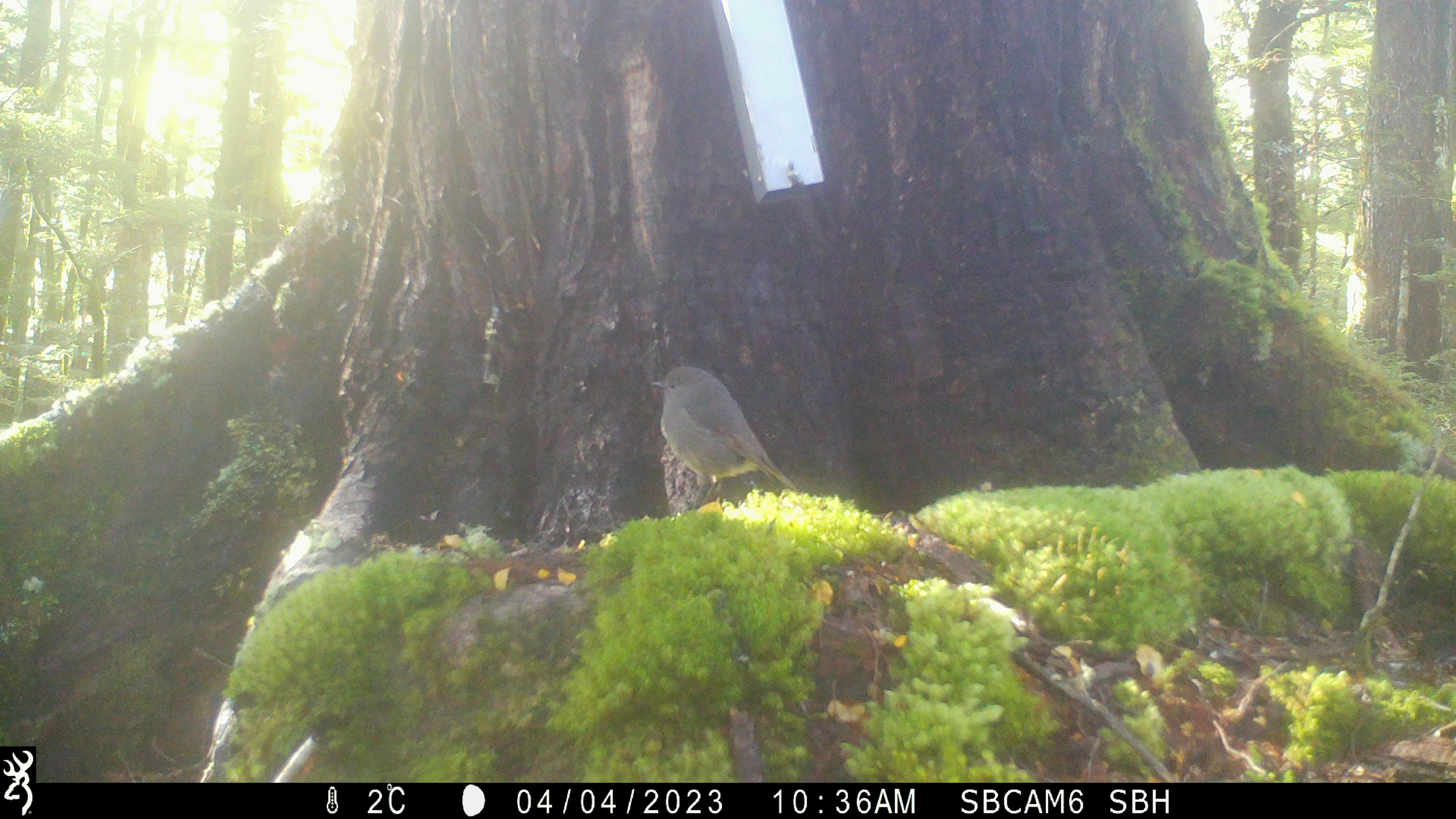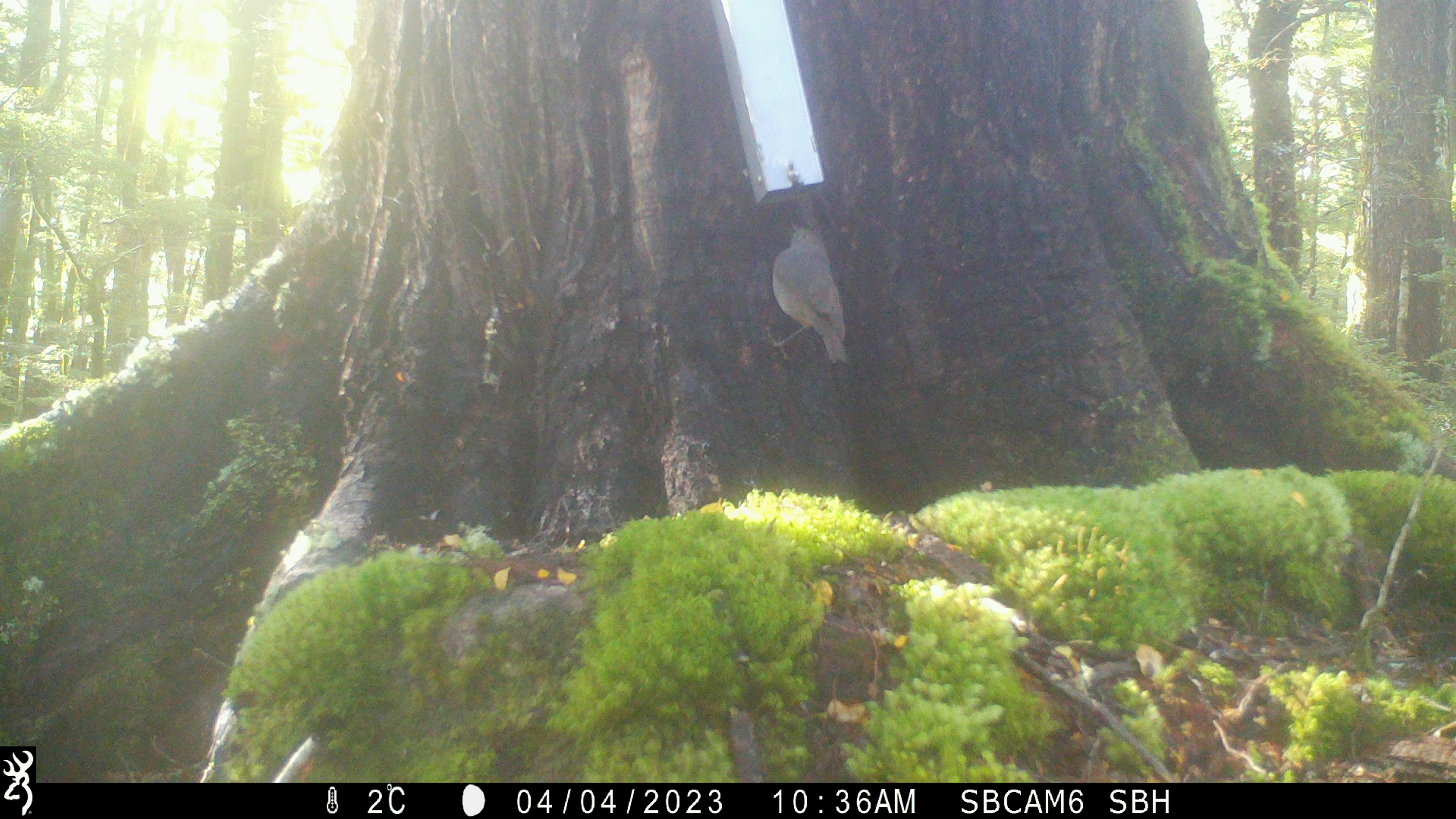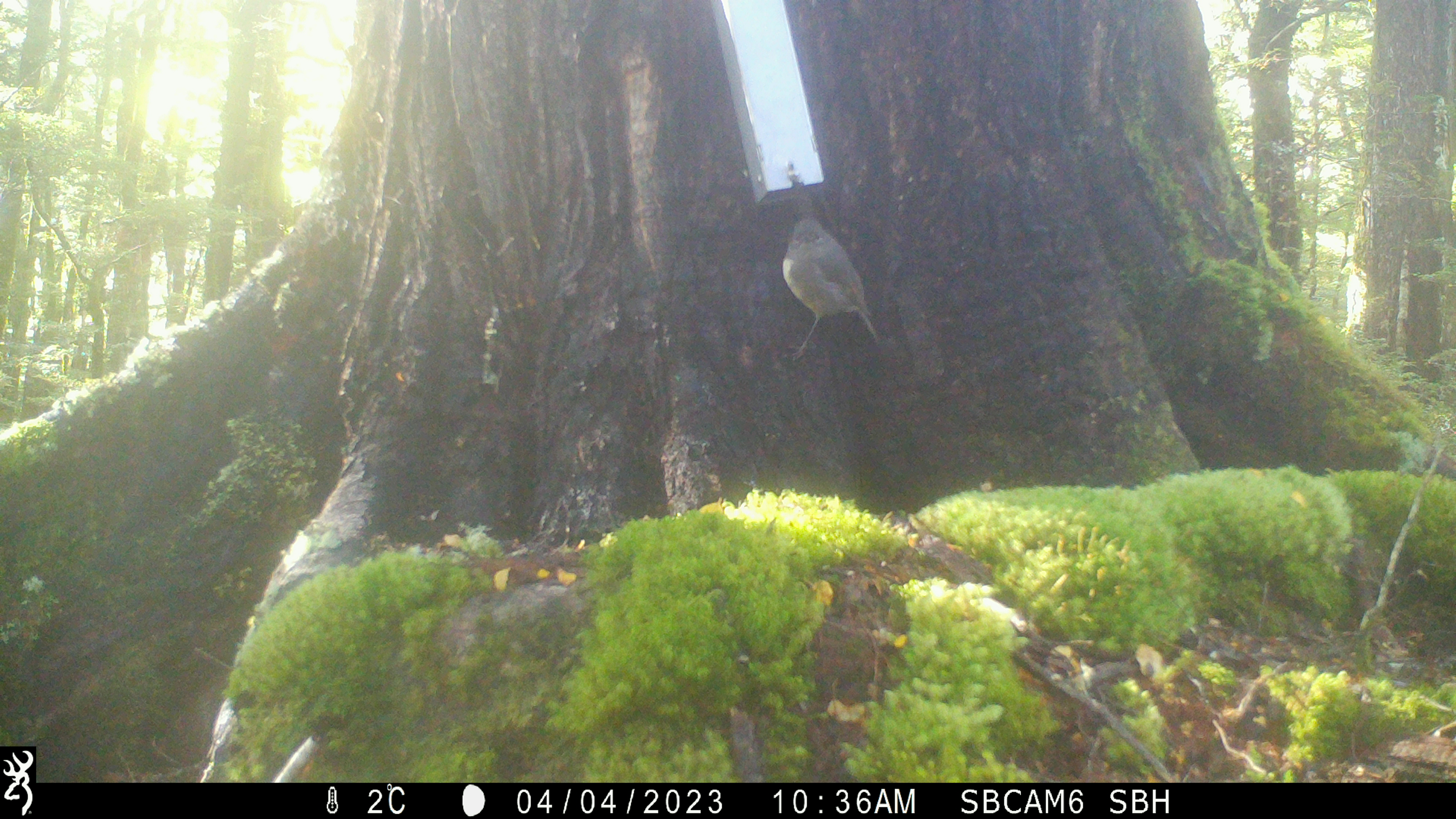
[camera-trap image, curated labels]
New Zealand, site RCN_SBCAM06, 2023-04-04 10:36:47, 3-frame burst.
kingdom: Animalia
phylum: Chordata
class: Aves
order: Passeriformes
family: Petroicidae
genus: Petroica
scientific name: Petroica australis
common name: new zealand robin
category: robin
Robin (new zealand robin) (Petroica australis).